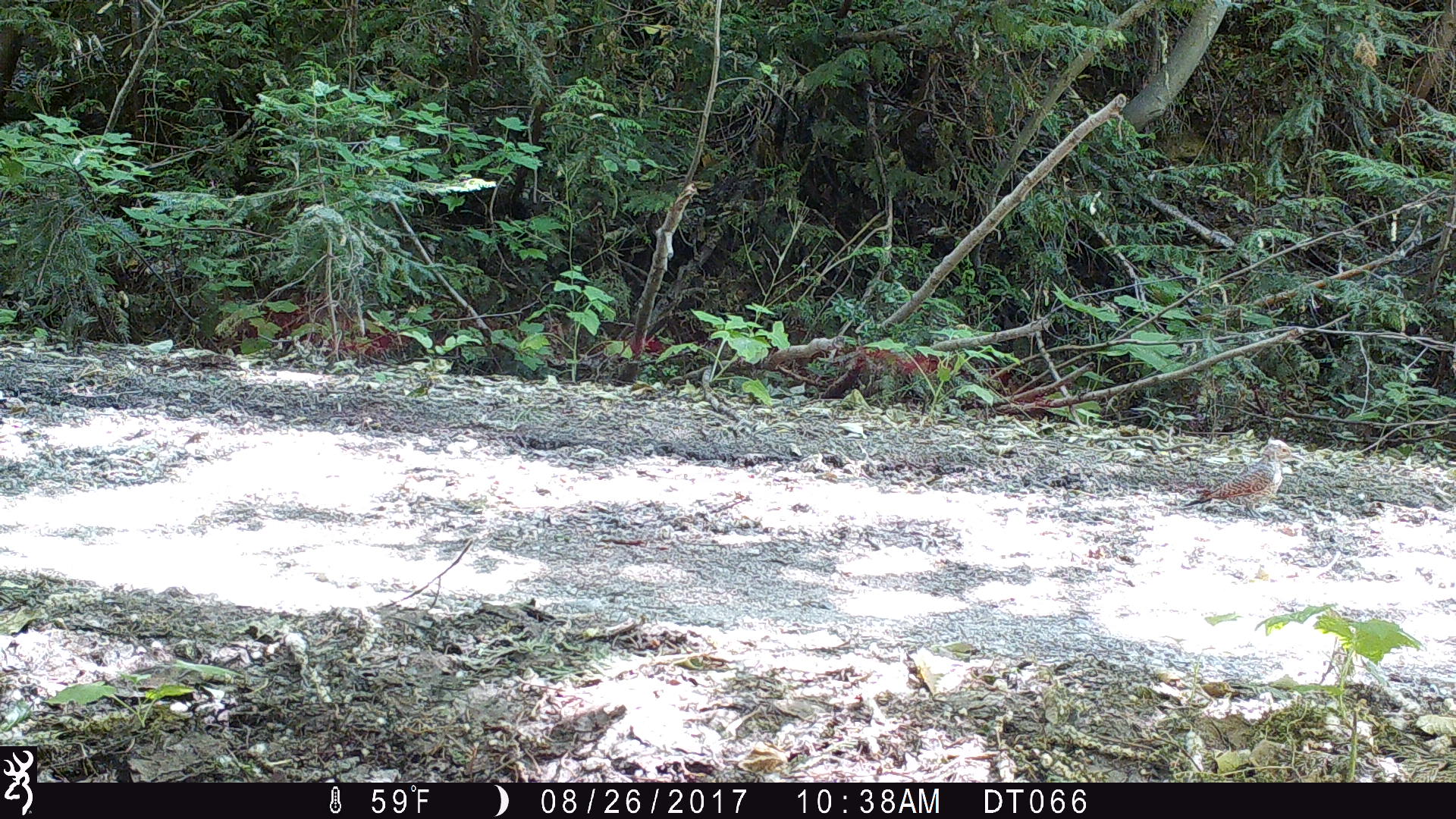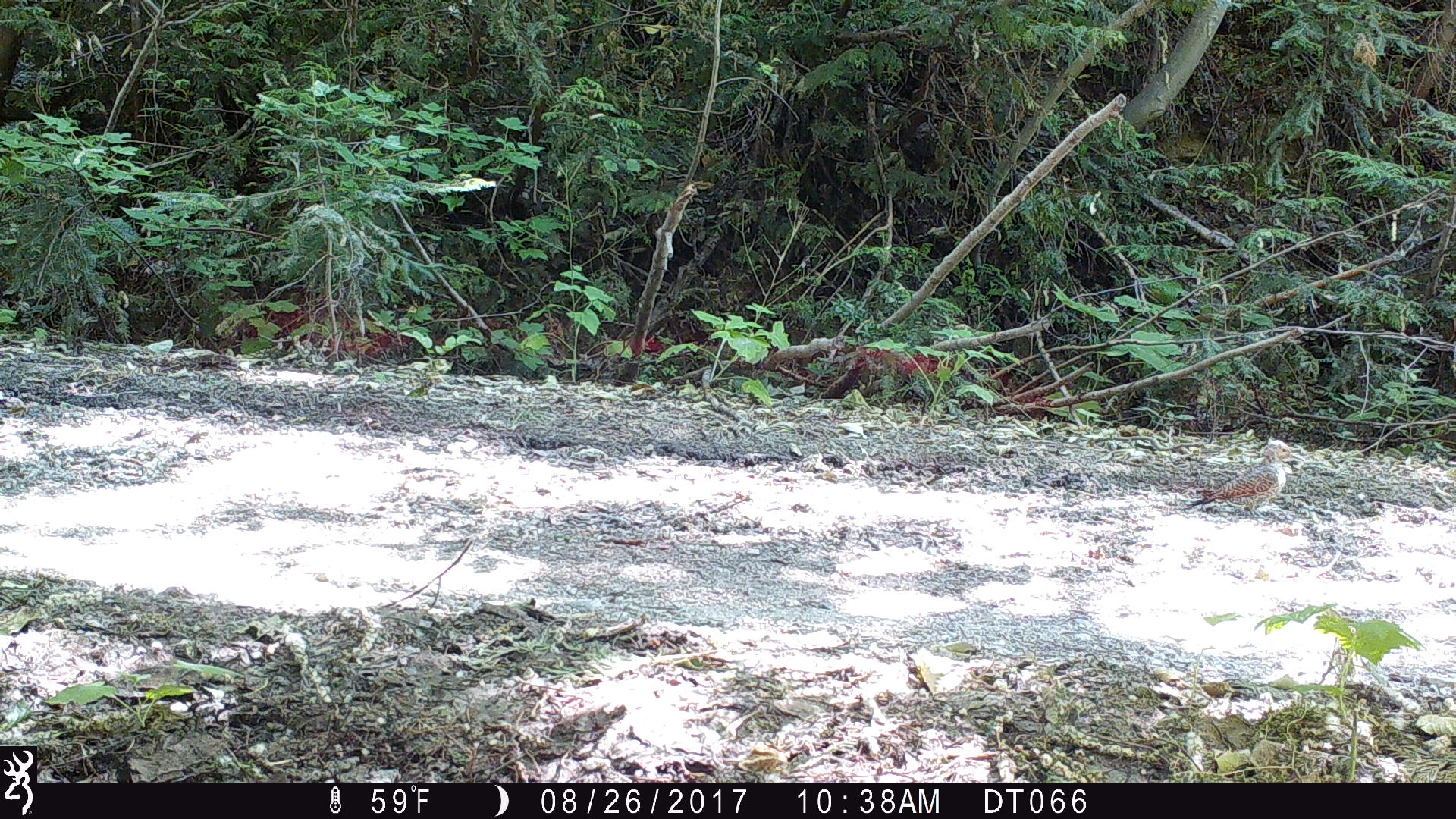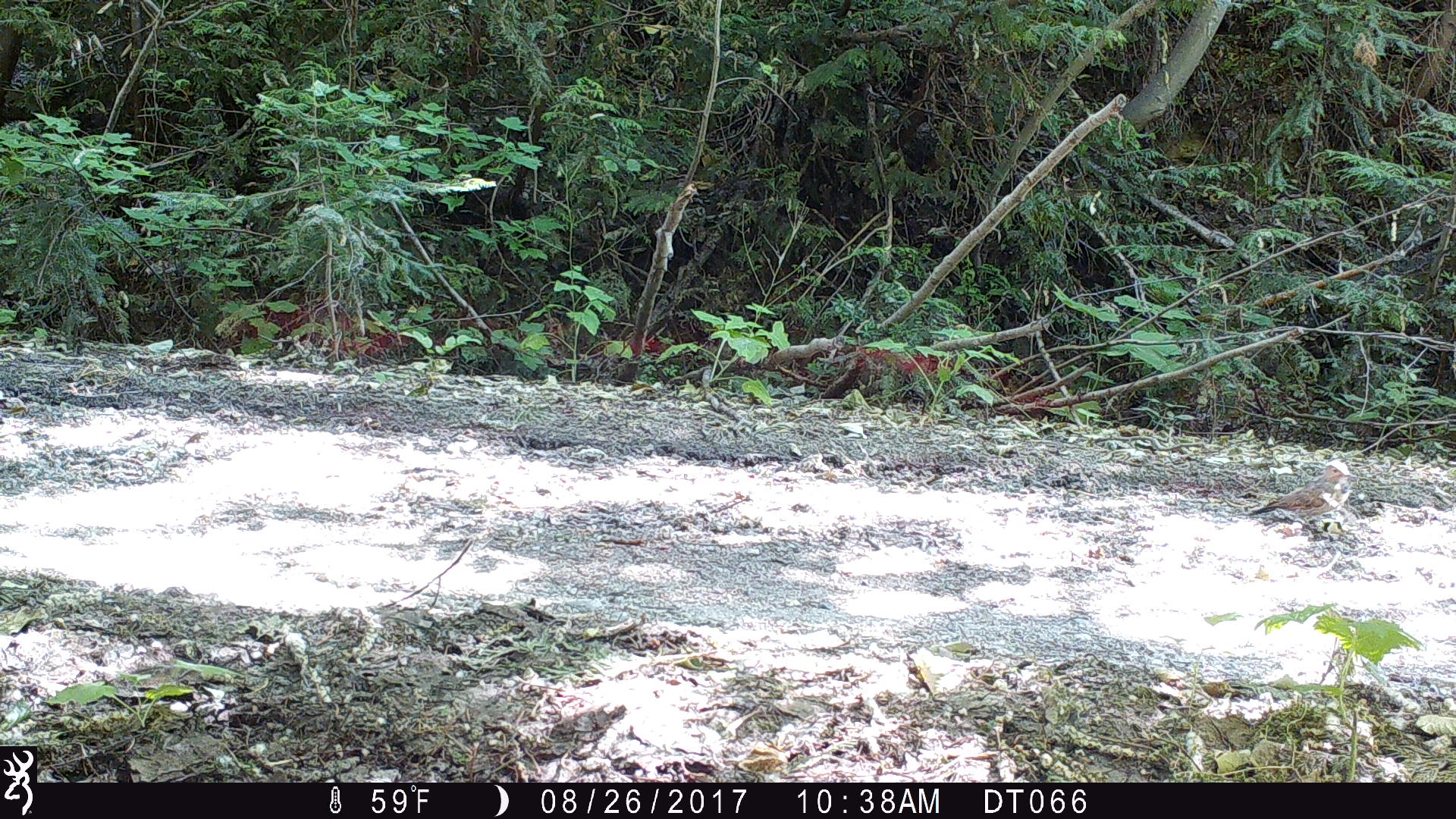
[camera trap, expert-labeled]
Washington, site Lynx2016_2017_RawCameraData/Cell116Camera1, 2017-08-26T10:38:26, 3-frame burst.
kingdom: Animalia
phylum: Chordata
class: Aves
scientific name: Aves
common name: birds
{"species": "Aves (birds)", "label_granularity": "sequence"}